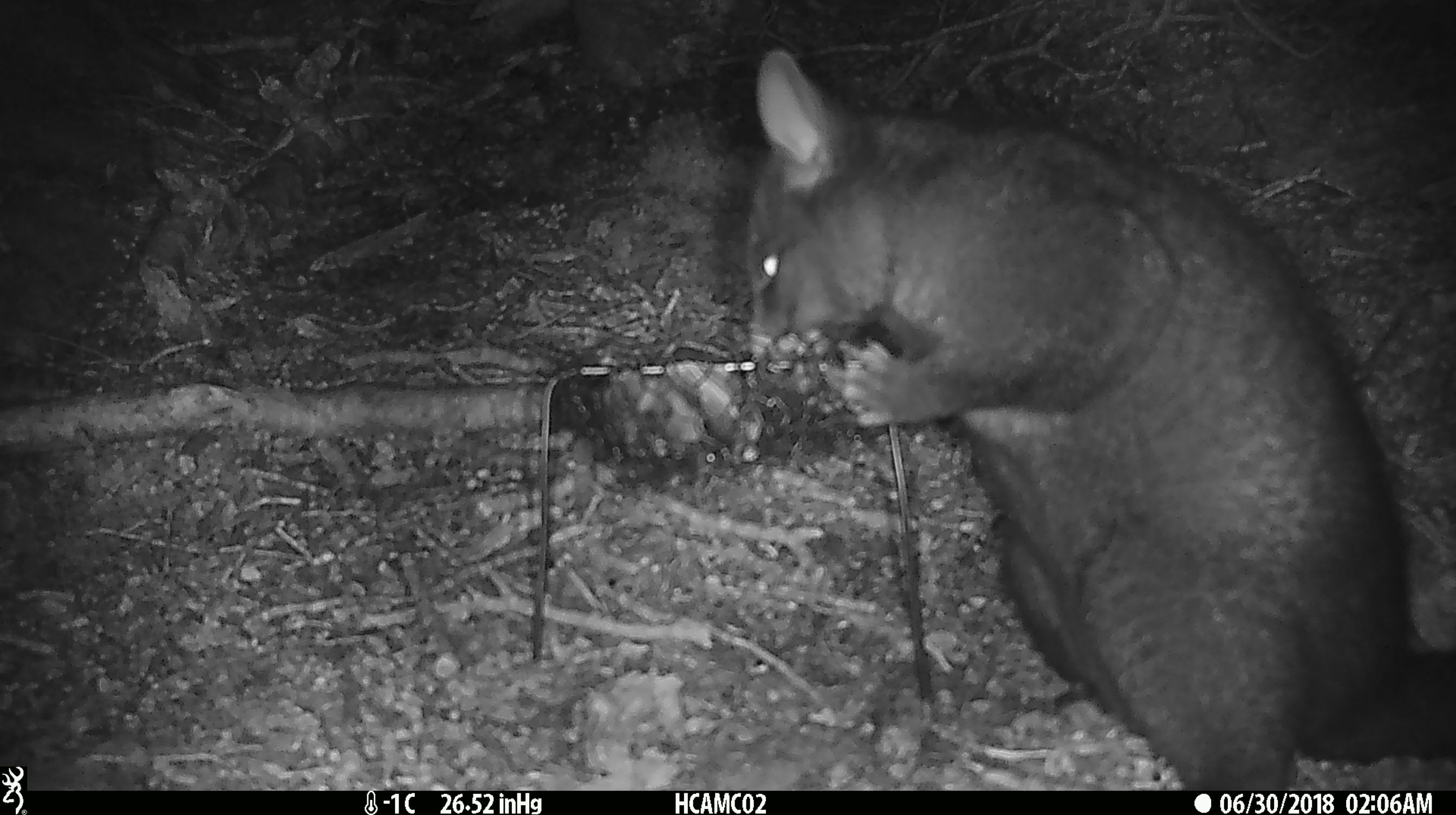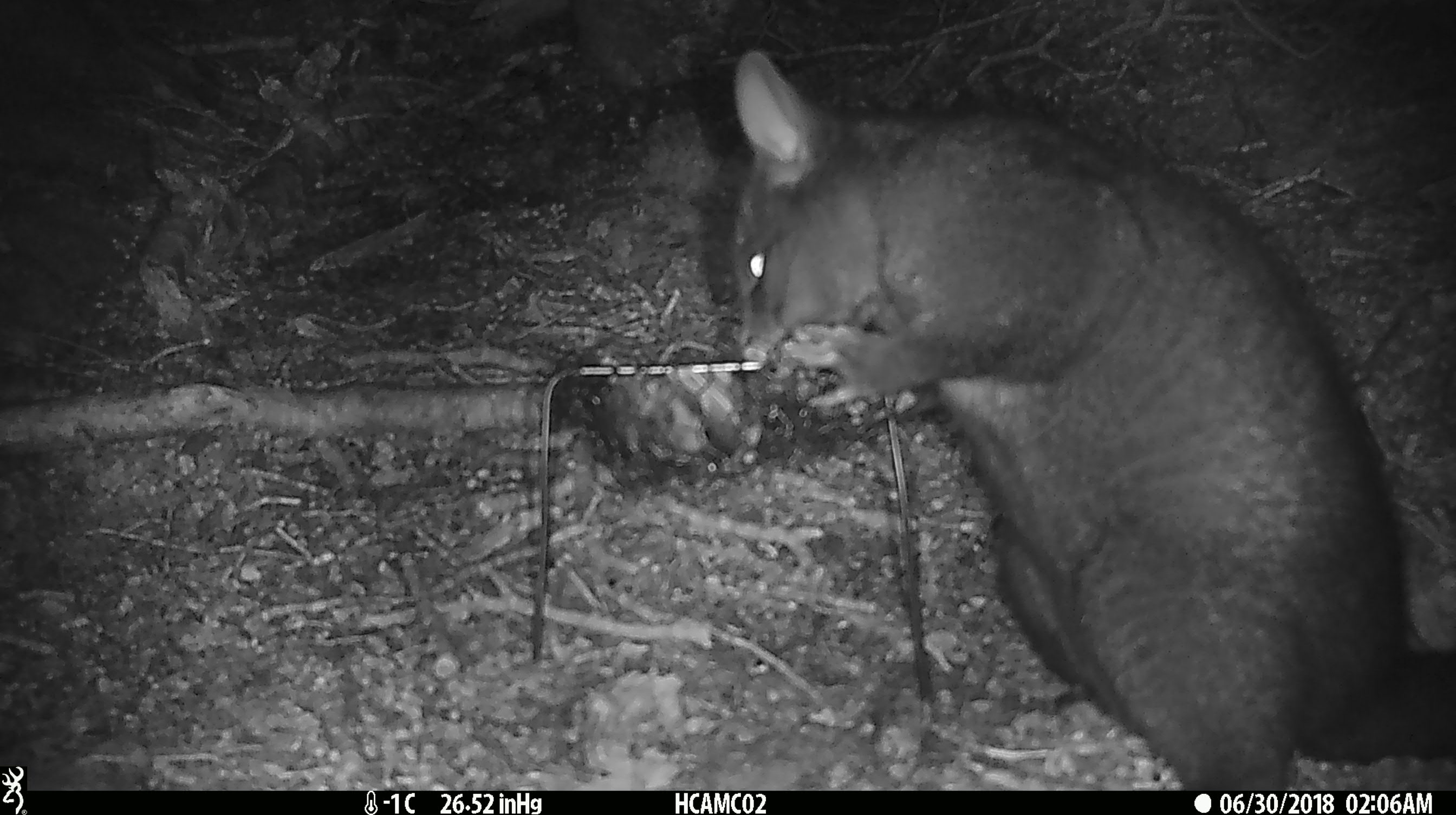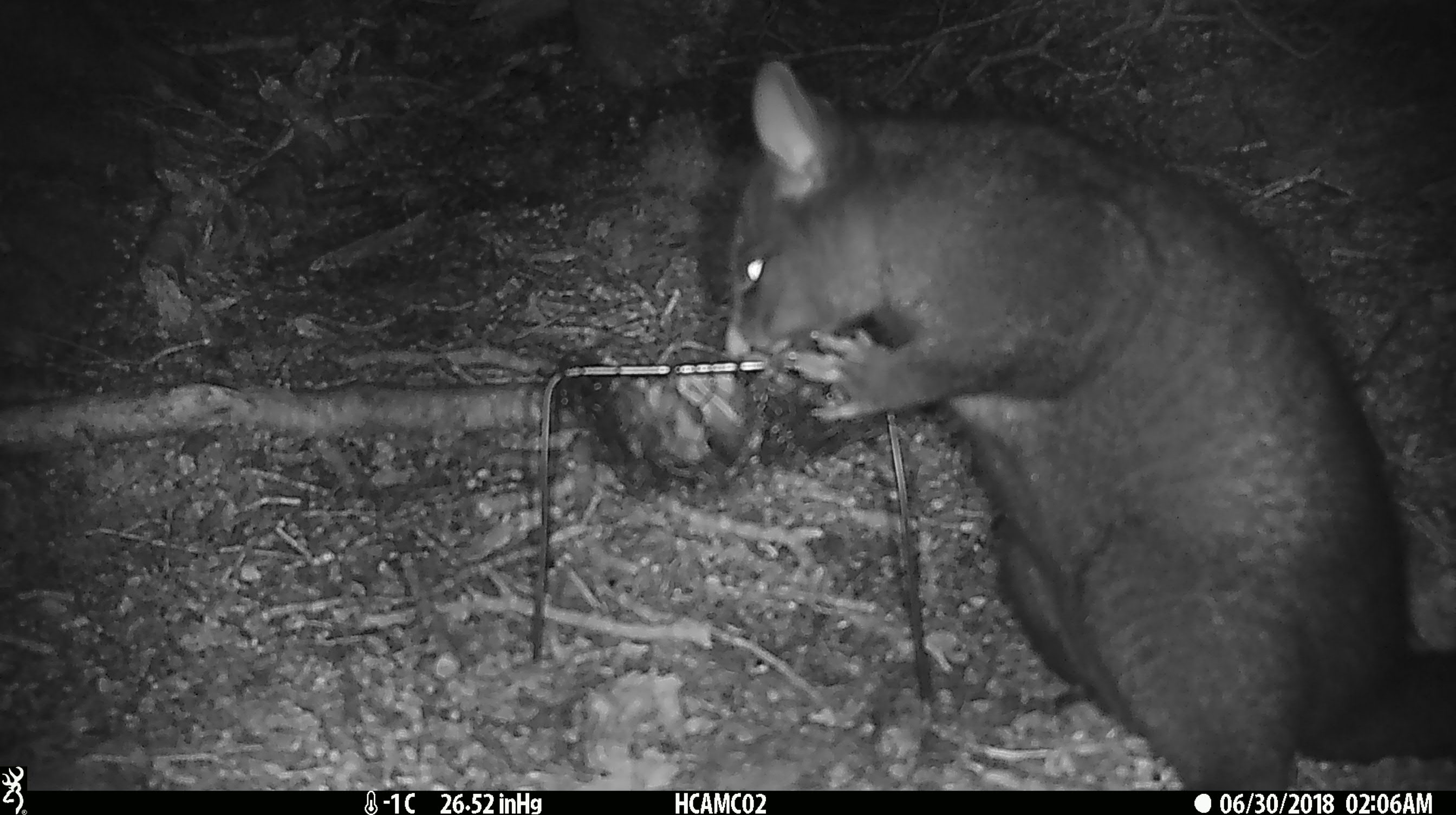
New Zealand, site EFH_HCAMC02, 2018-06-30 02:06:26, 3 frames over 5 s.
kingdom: Animalia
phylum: Chordata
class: Mammalia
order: Diprotodontia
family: Phalangeridae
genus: Trichosurus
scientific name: Trichosurus vulpecula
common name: common brushtail possum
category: possum